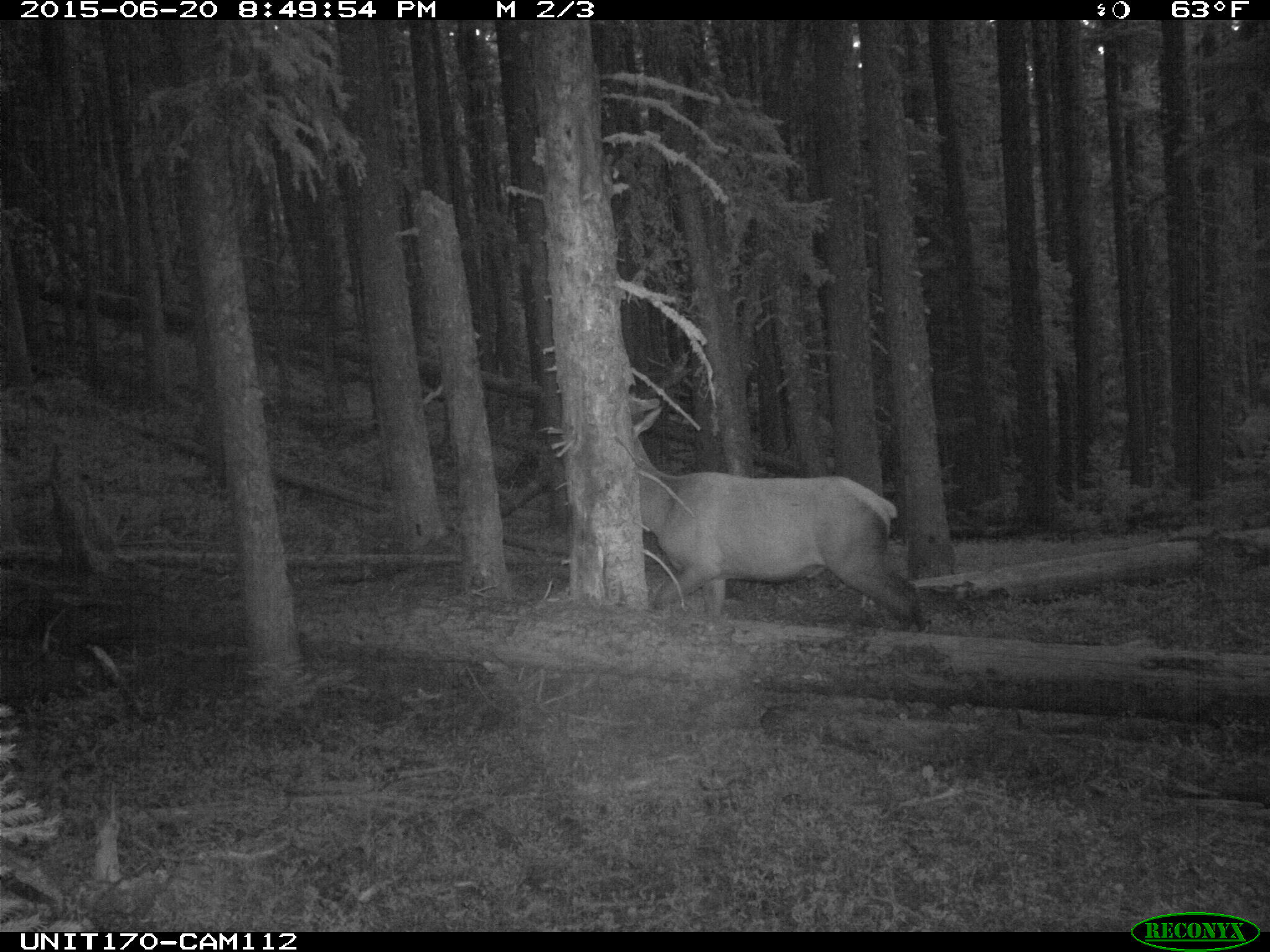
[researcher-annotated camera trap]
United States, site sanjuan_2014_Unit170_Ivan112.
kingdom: Animalia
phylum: Chordata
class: Mammalia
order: Artiodactyla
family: Cervidae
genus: Cervus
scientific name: Cervus elaphus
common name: red deer